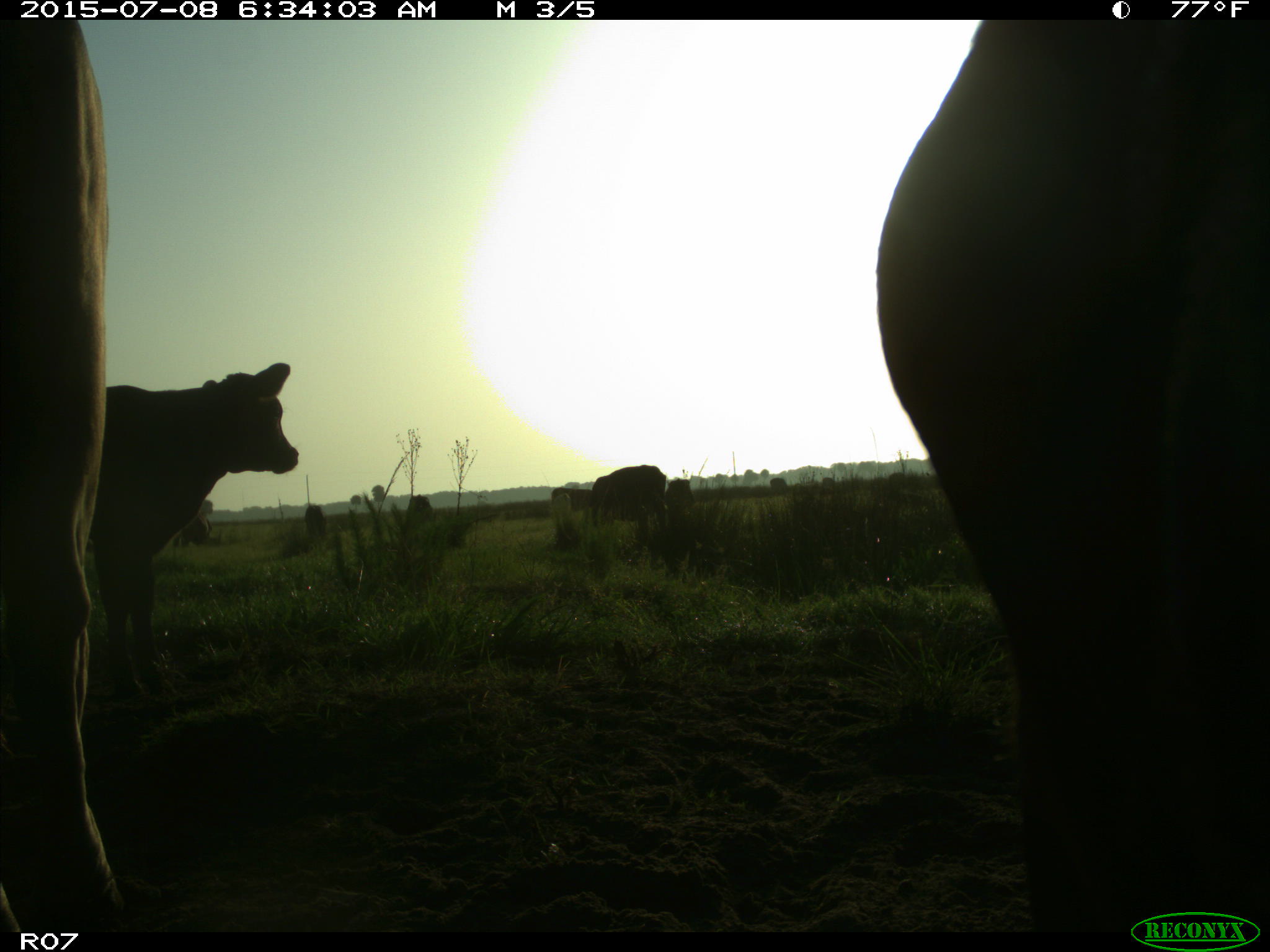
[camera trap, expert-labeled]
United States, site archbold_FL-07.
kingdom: Animalia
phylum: Chordata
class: Mammalia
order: Artiodactyla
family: Bovidae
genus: Bos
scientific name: Bos taurus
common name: domestic cow